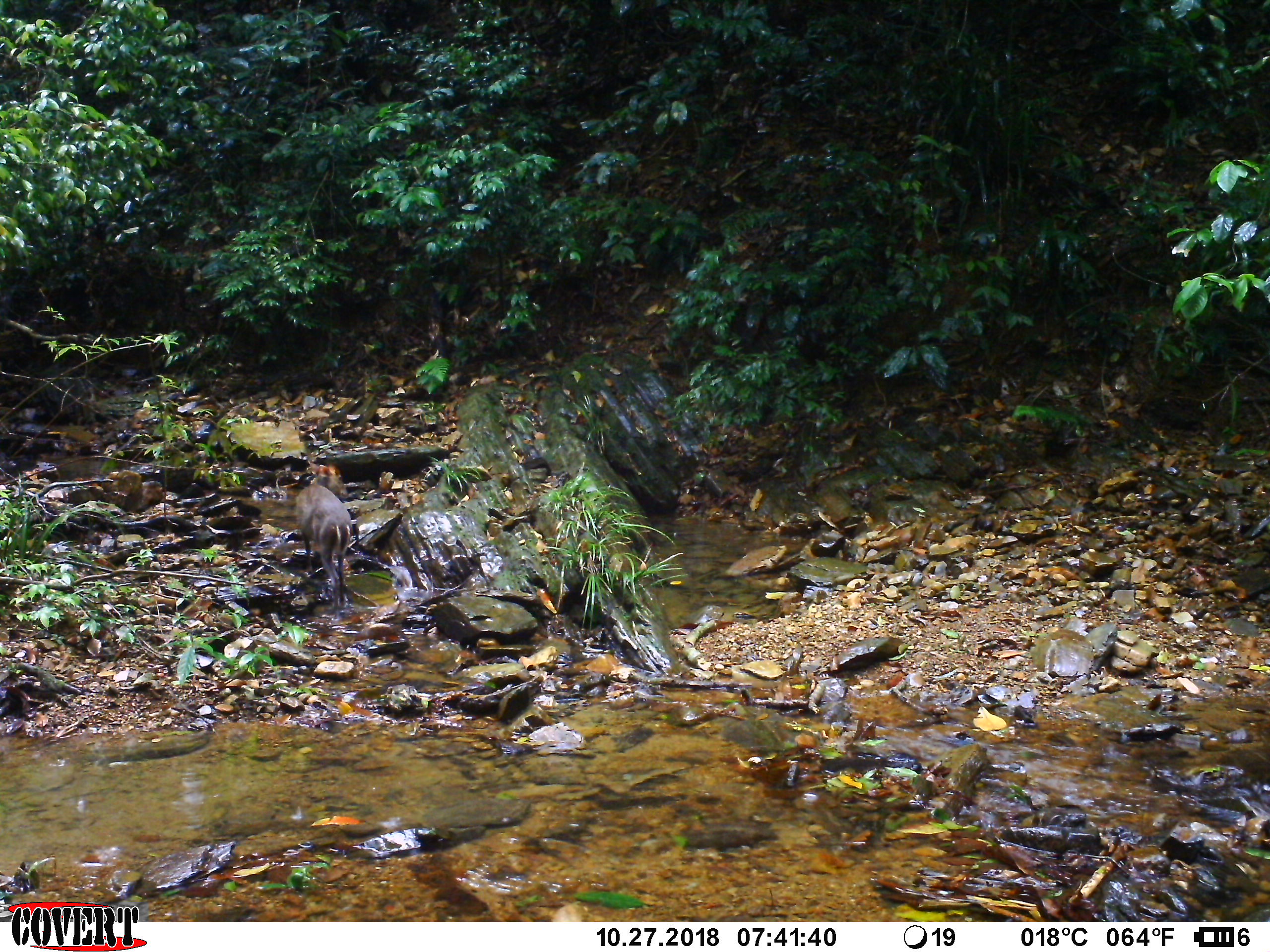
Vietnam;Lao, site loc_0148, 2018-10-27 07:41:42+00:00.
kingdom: Animalia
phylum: Chordata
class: Mammalia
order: Artiodactyla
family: Cervidae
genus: Muntiacus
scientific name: Muntiacus rooseveltorum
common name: roosevelt's muntjac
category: roosevelts muntjac group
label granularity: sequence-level